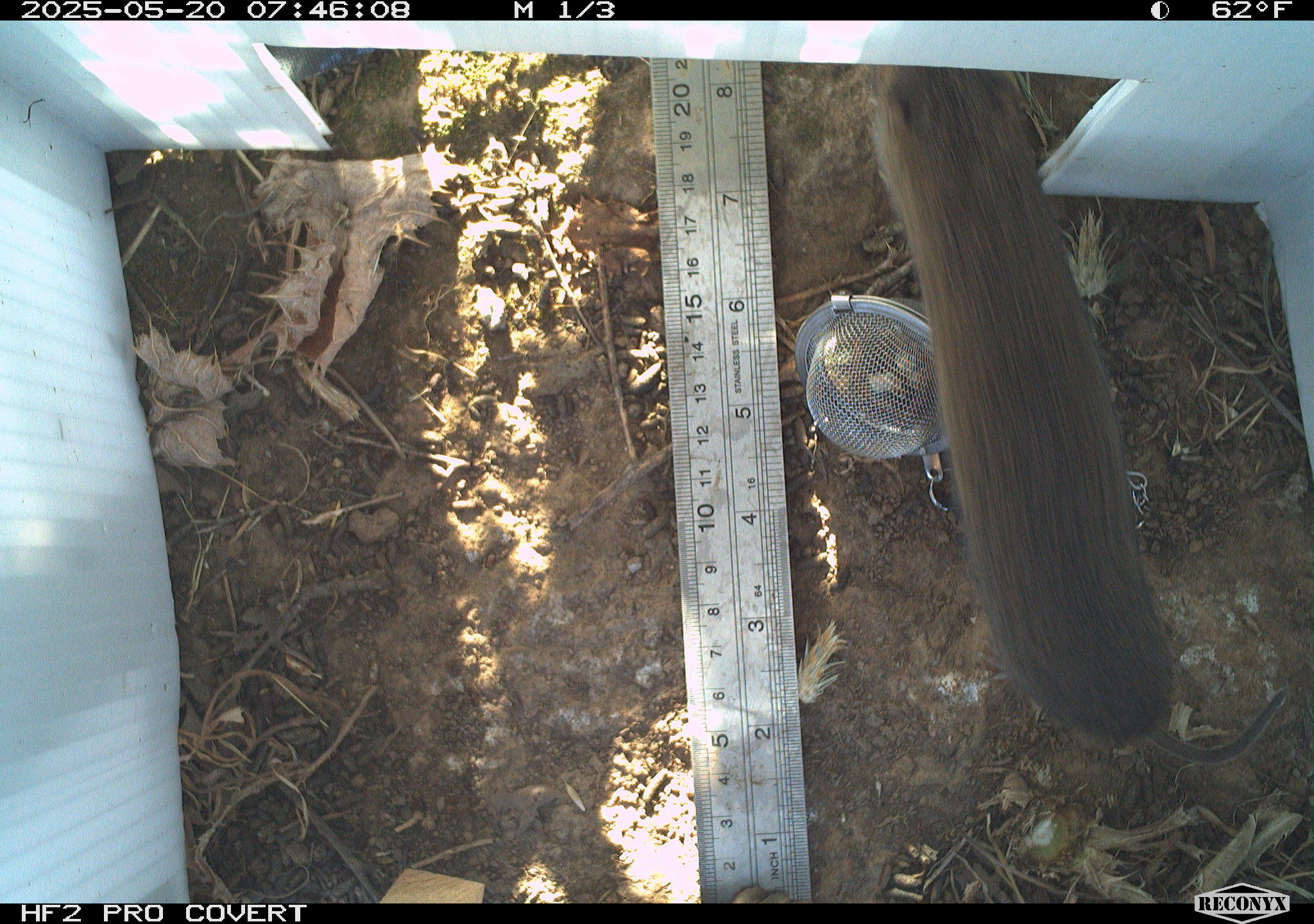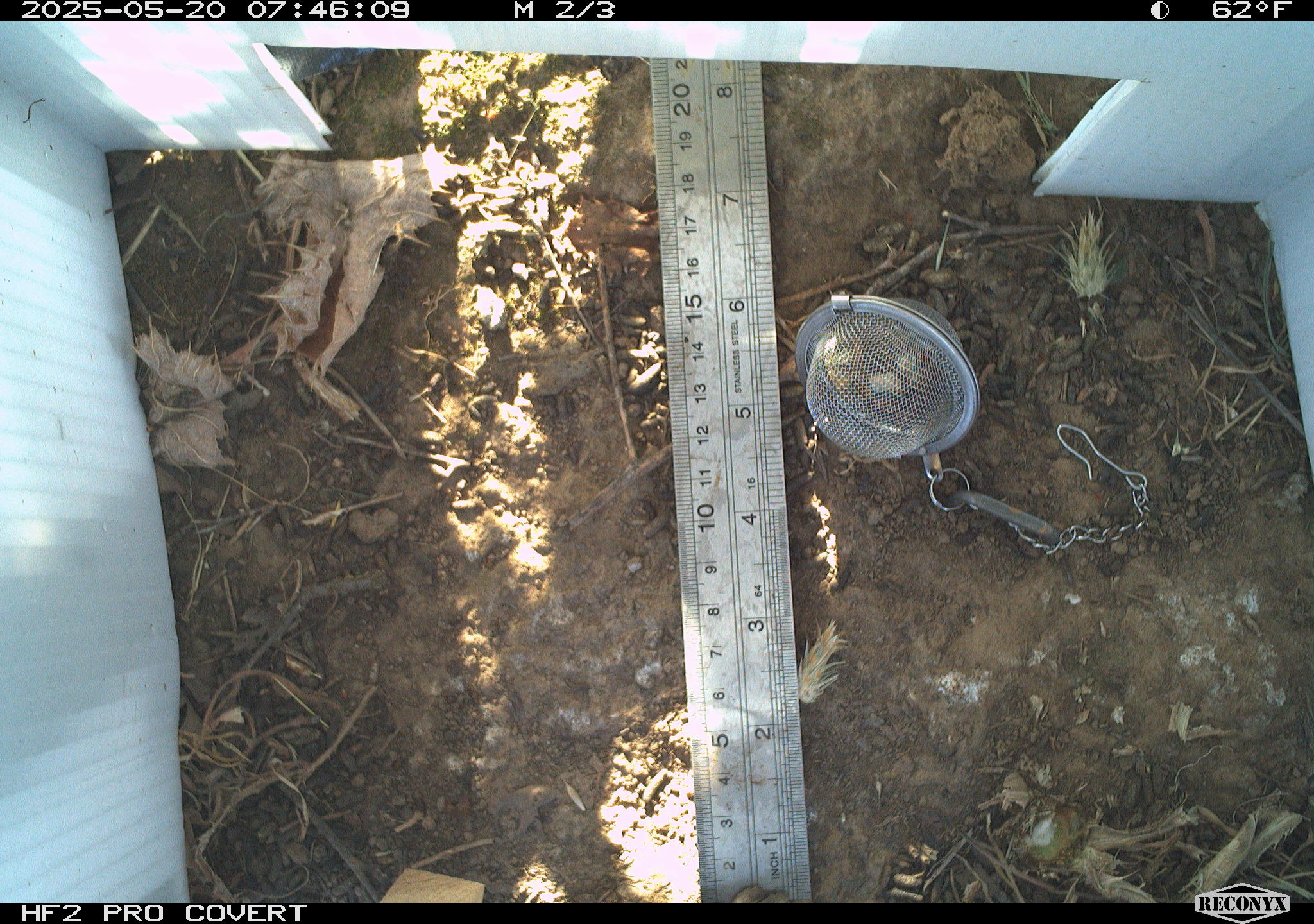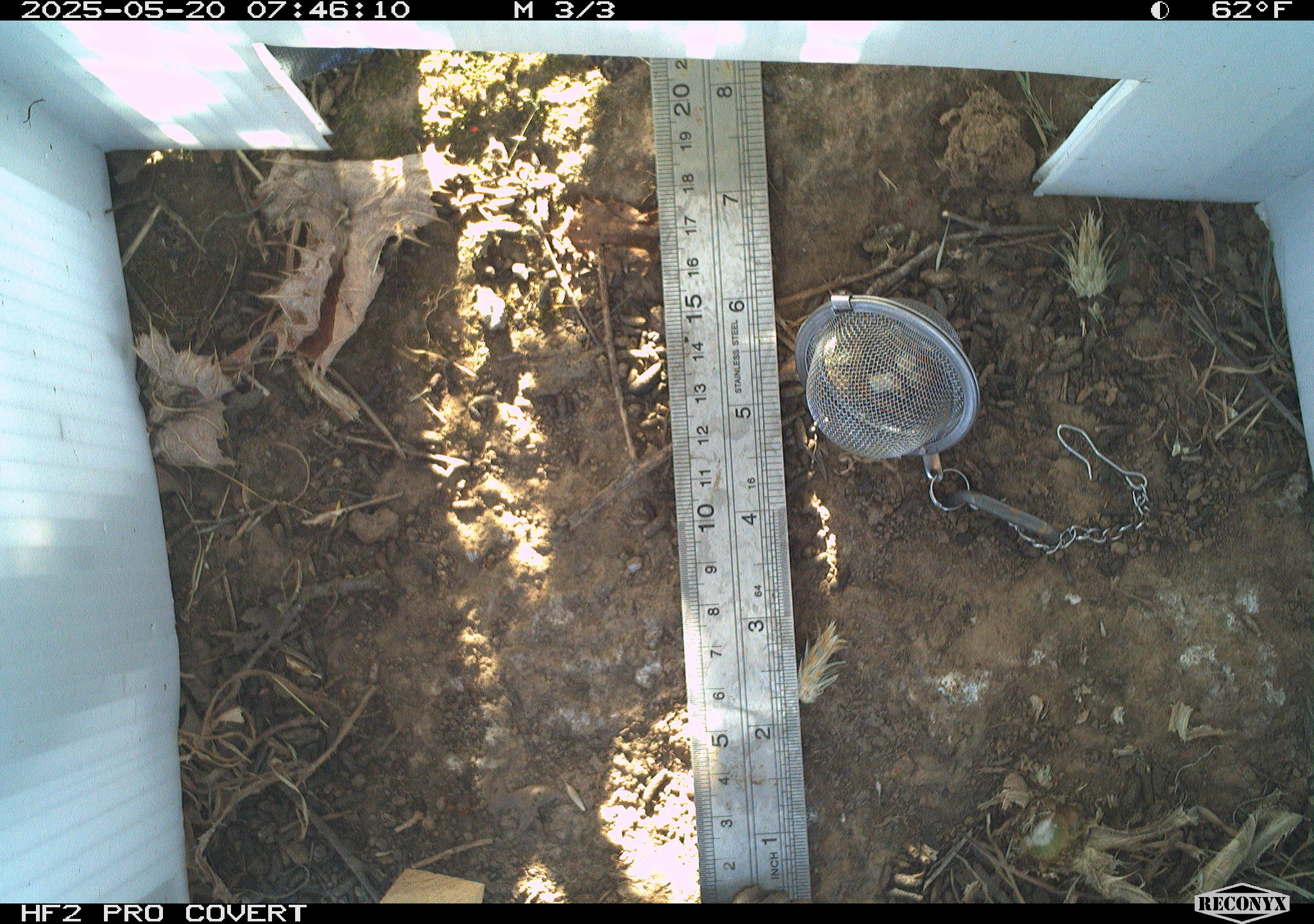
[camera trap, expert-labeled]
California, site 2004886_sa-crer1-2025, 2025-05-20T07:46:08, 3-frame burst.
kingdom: Animalia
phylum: Chordata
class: Mammalia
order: Rodentia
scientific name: Rodentia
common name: rodent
Rodent (Rodentia).